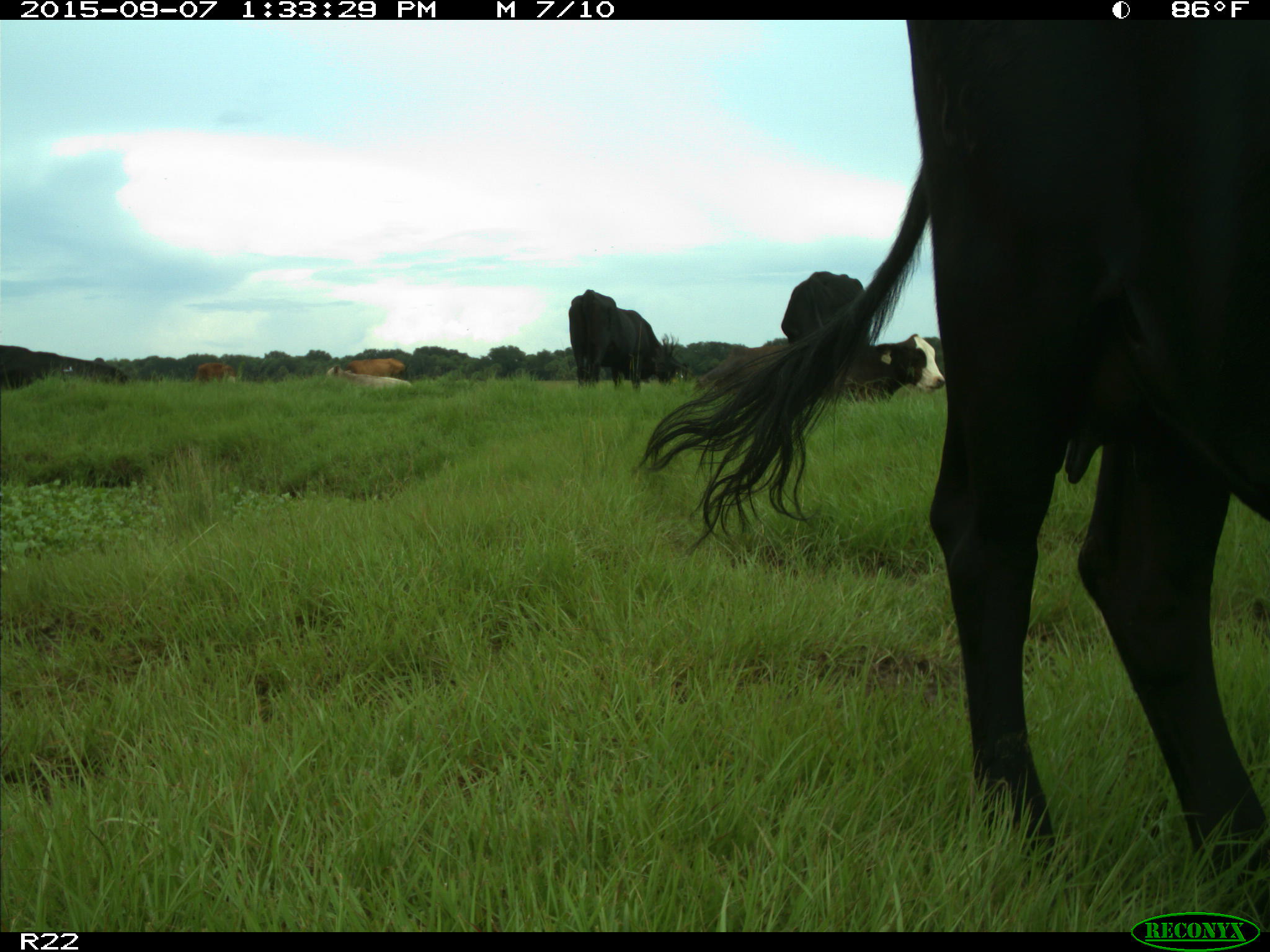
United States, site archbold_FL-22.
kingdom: Animalia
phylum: Chordata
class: Mammalia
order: Artiodactyla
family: Bovidae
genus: Bos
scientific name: Bos taurus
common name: domestic cow